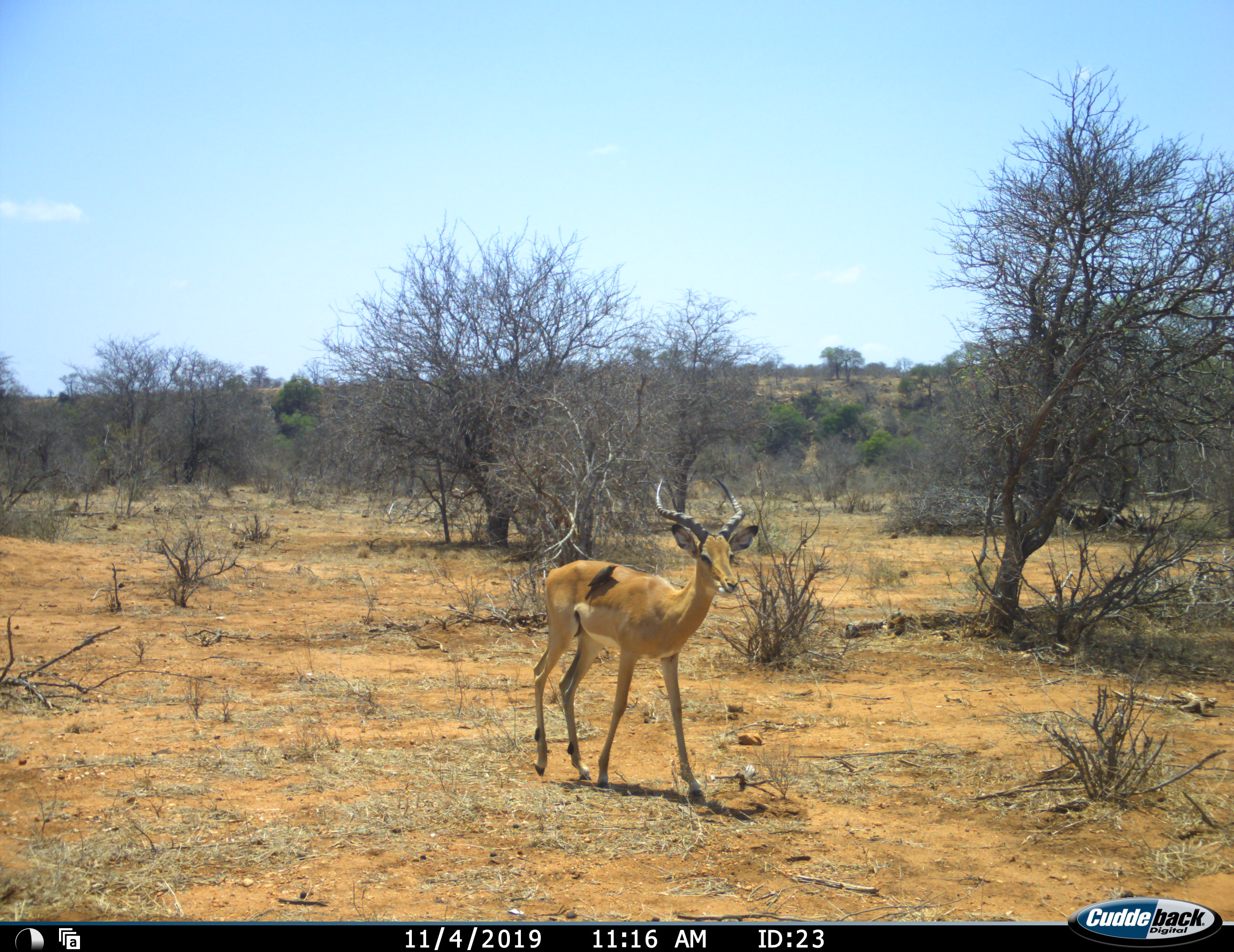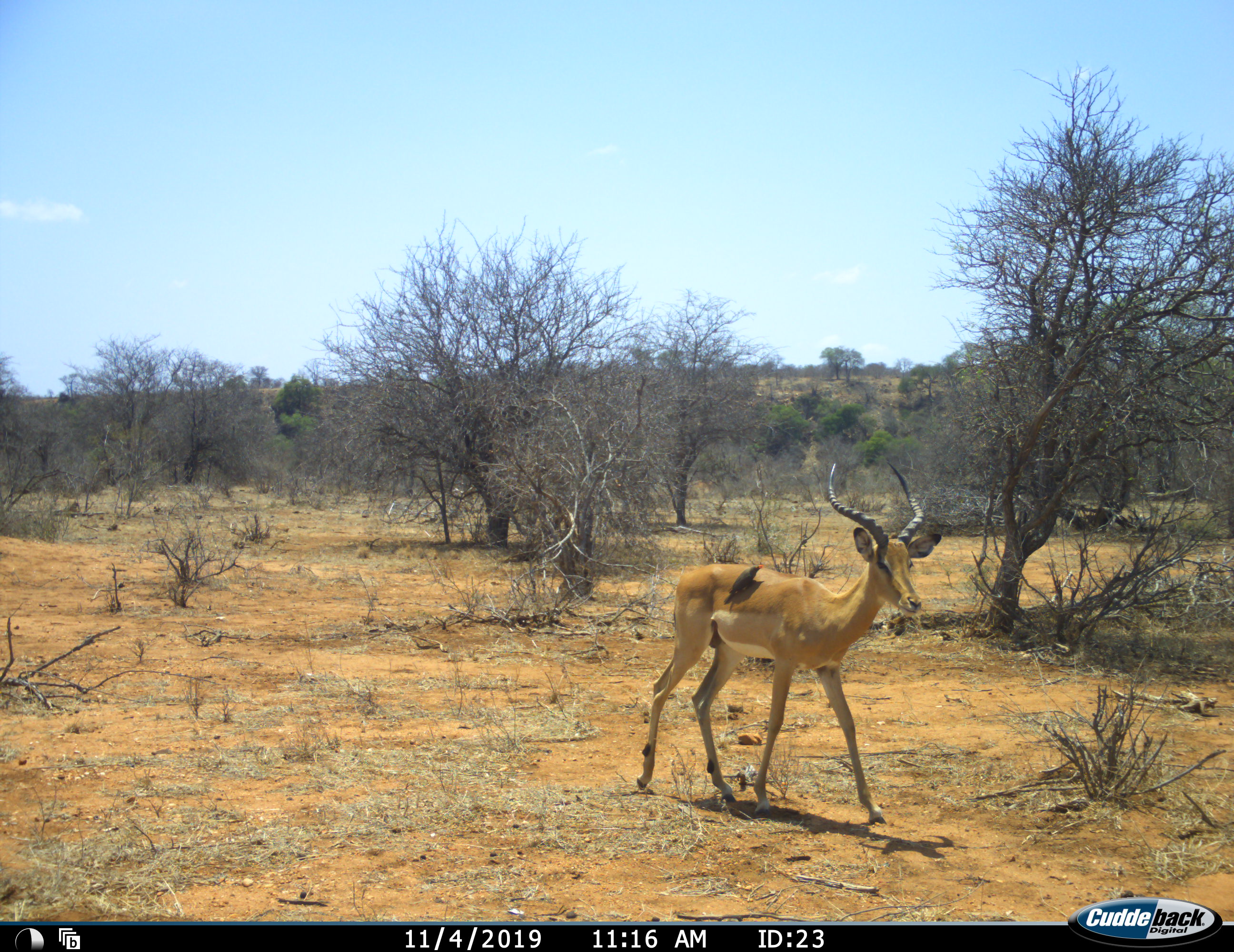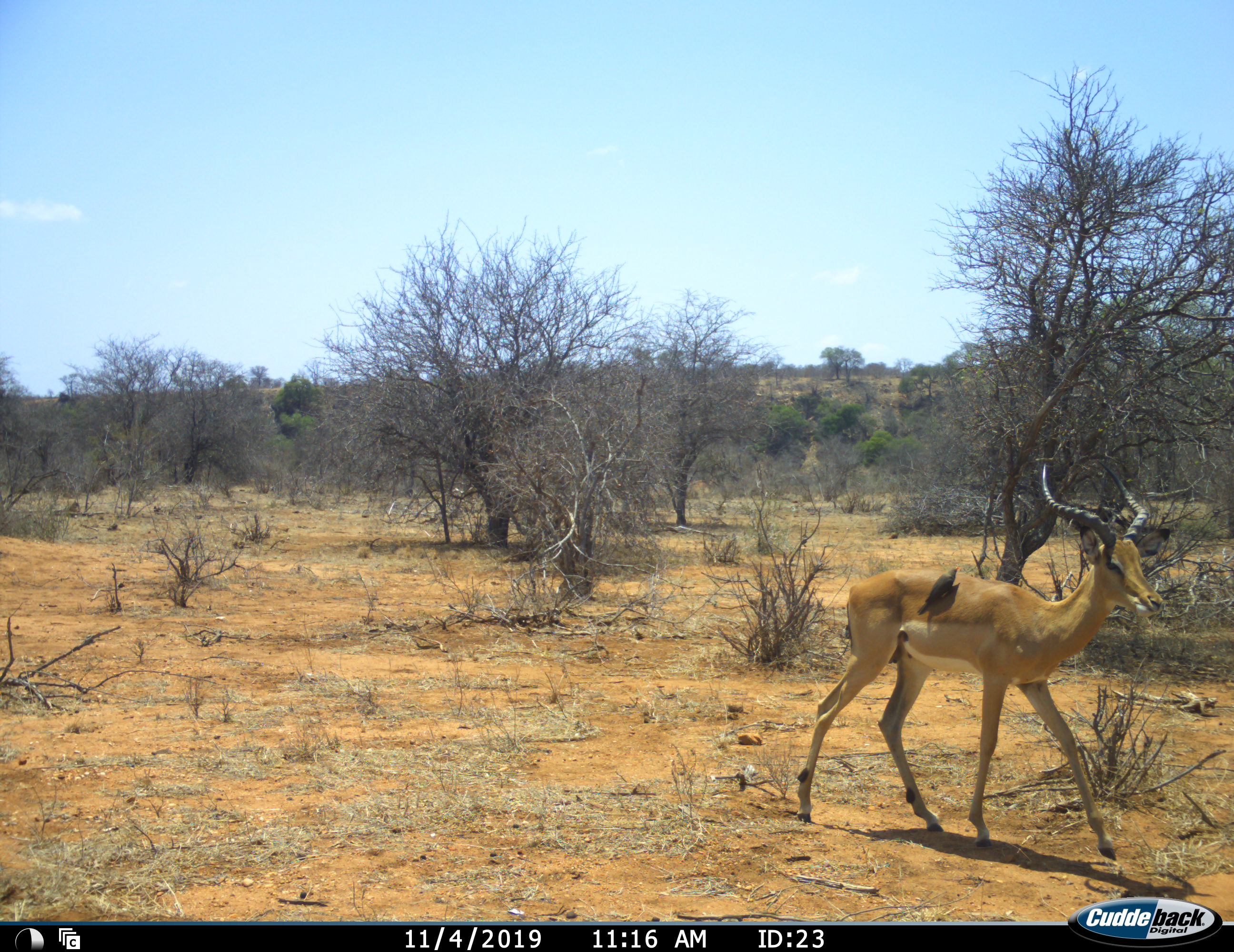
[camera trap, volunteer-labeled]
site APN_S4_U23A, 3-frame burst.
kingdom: Animalia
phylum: Chordata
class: Aves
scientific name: Aves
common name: bird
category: birdother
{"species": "birdother (bird) (Aves)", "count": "1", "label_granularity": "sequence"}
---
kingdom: Animalia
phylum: Chordata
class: Mammalia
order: Artiodactyla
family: Bovidae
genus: Aepyceros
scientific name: Aepyceros melampus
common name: impala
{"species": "impala (Aepyceros melampus)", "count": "1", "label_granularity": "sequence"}